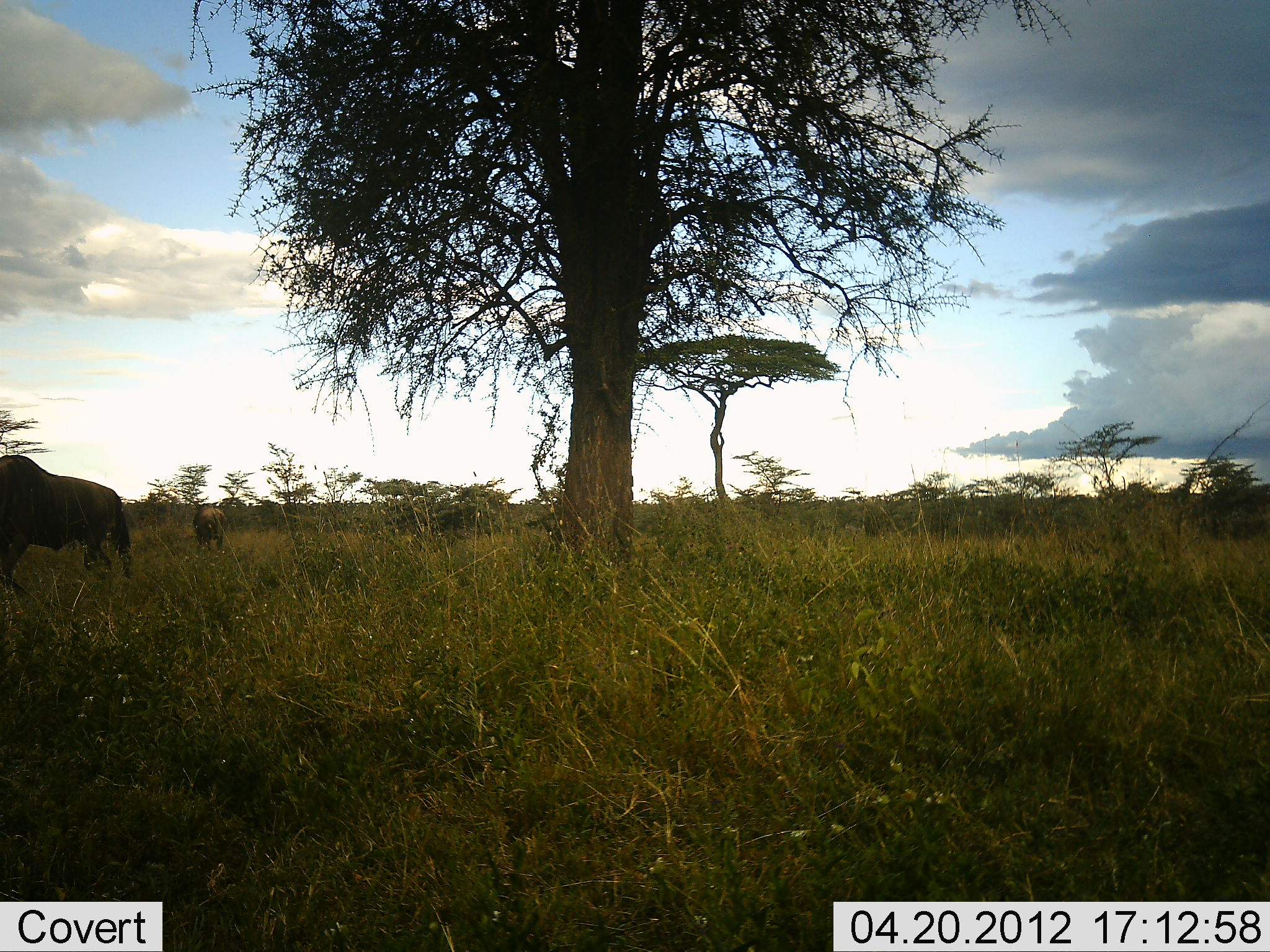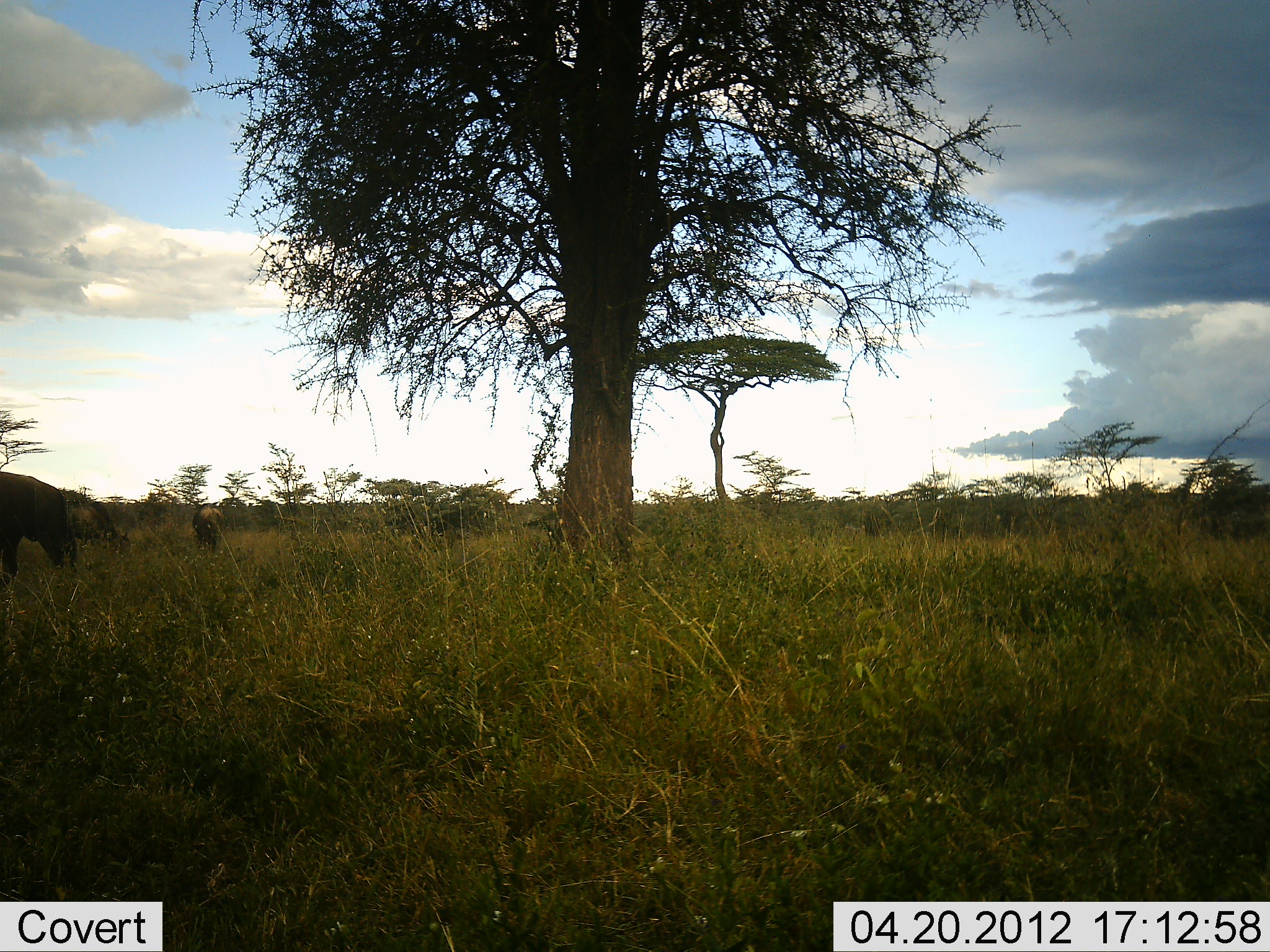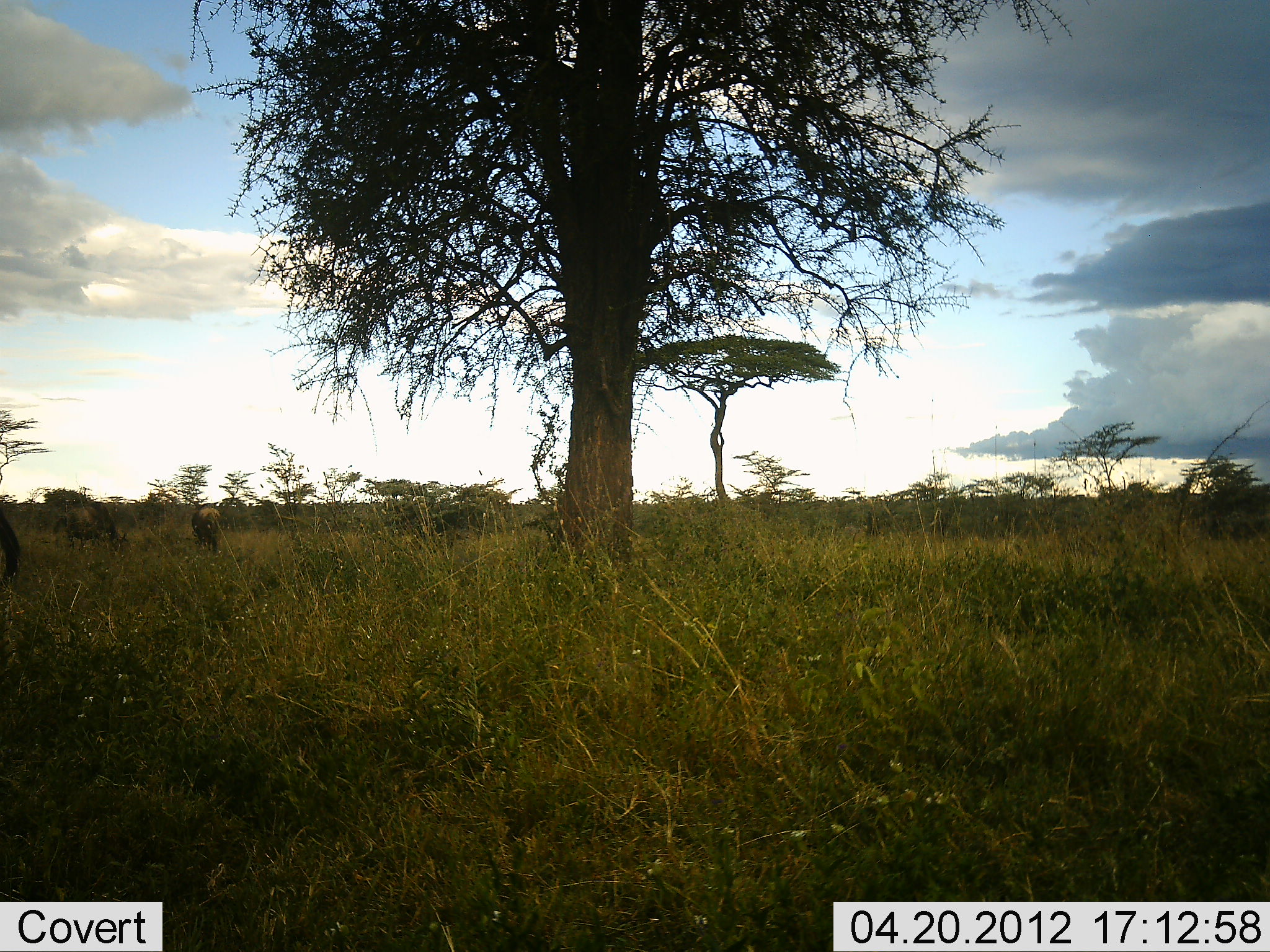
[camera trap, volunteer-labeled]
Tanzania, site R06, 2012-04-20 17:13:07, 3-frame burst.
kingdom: Animalia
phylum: Chordata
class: Mammalia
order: Artiodactyla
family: Bovidae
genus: Connochaetes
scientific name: Connochaetes taurinus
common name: blue wildebeest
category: wildebeest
Wildebeest (blue wildebeest) (Connochaetes taurinus), count 3. Behavior (volunteer vote fractions): standing 33%, resting 7%, moving 80%, interacting 0%. Young present (vote fraction): 0%. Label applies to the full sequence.